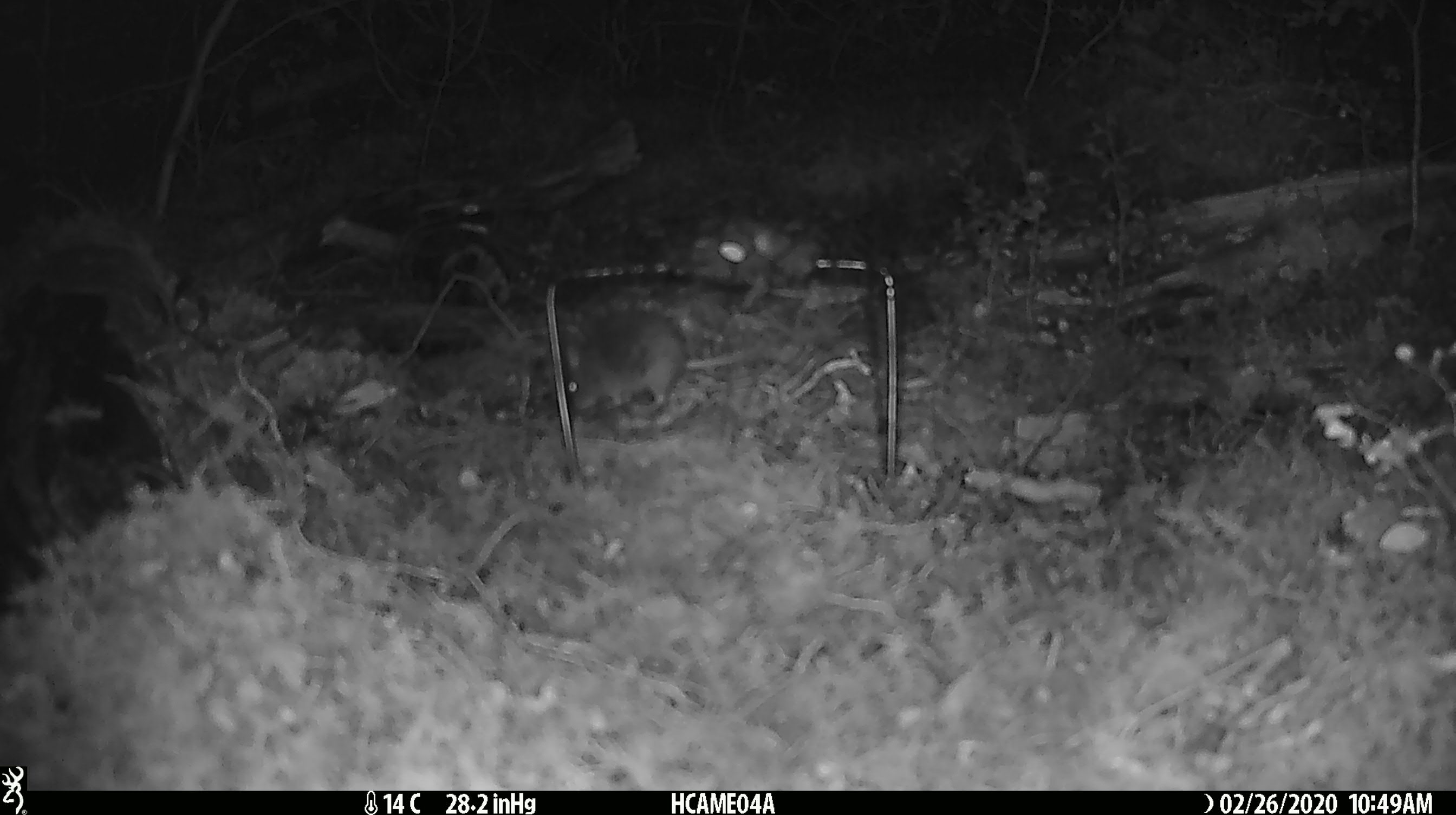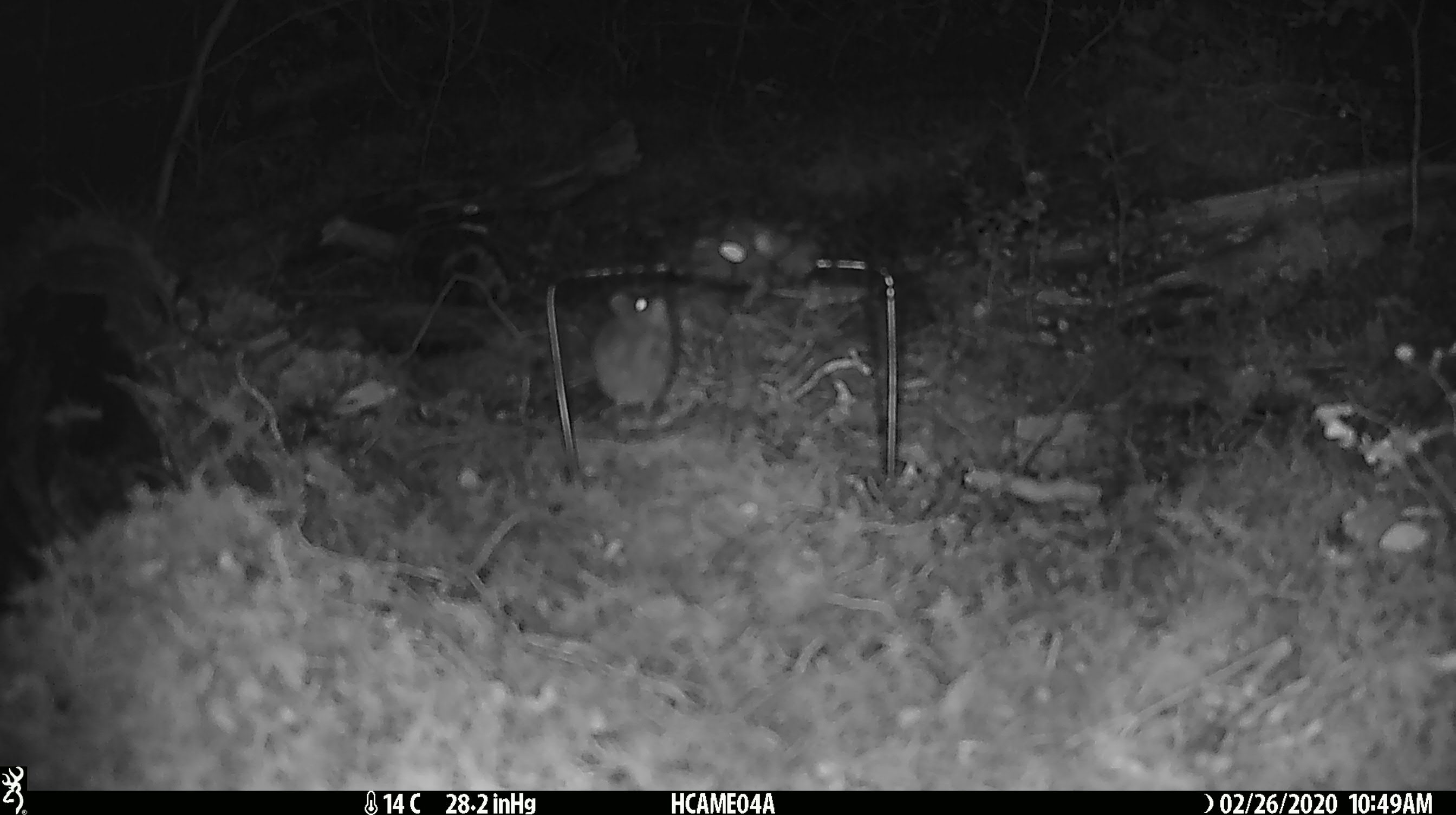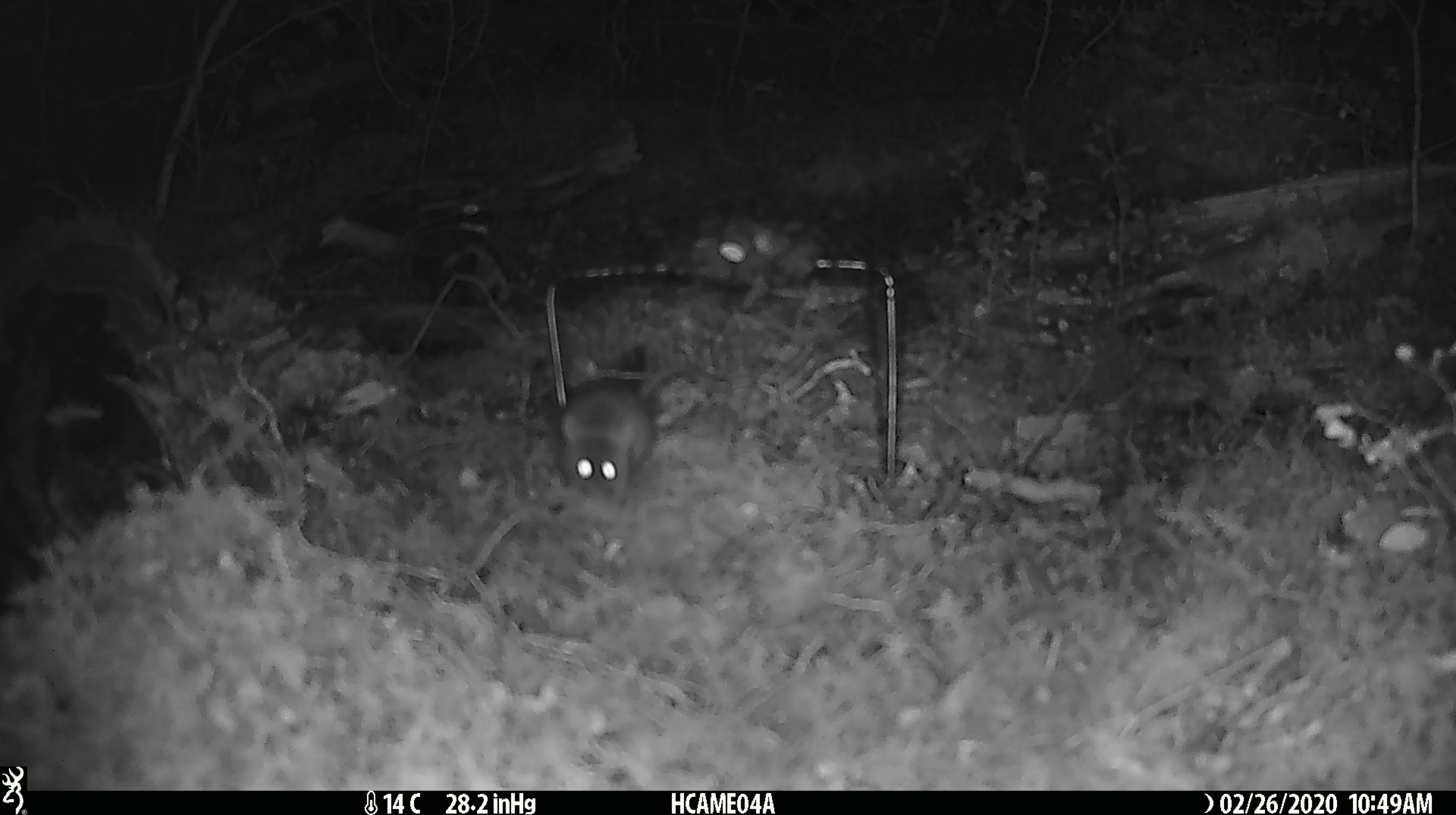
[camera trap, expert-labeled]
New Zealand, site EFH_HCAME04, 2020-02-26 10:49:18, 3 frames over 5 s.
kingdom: Animalia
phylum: Chordata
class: Mammalia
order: Rodentia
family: Muridae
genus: Mus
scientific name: Mus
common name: mouse